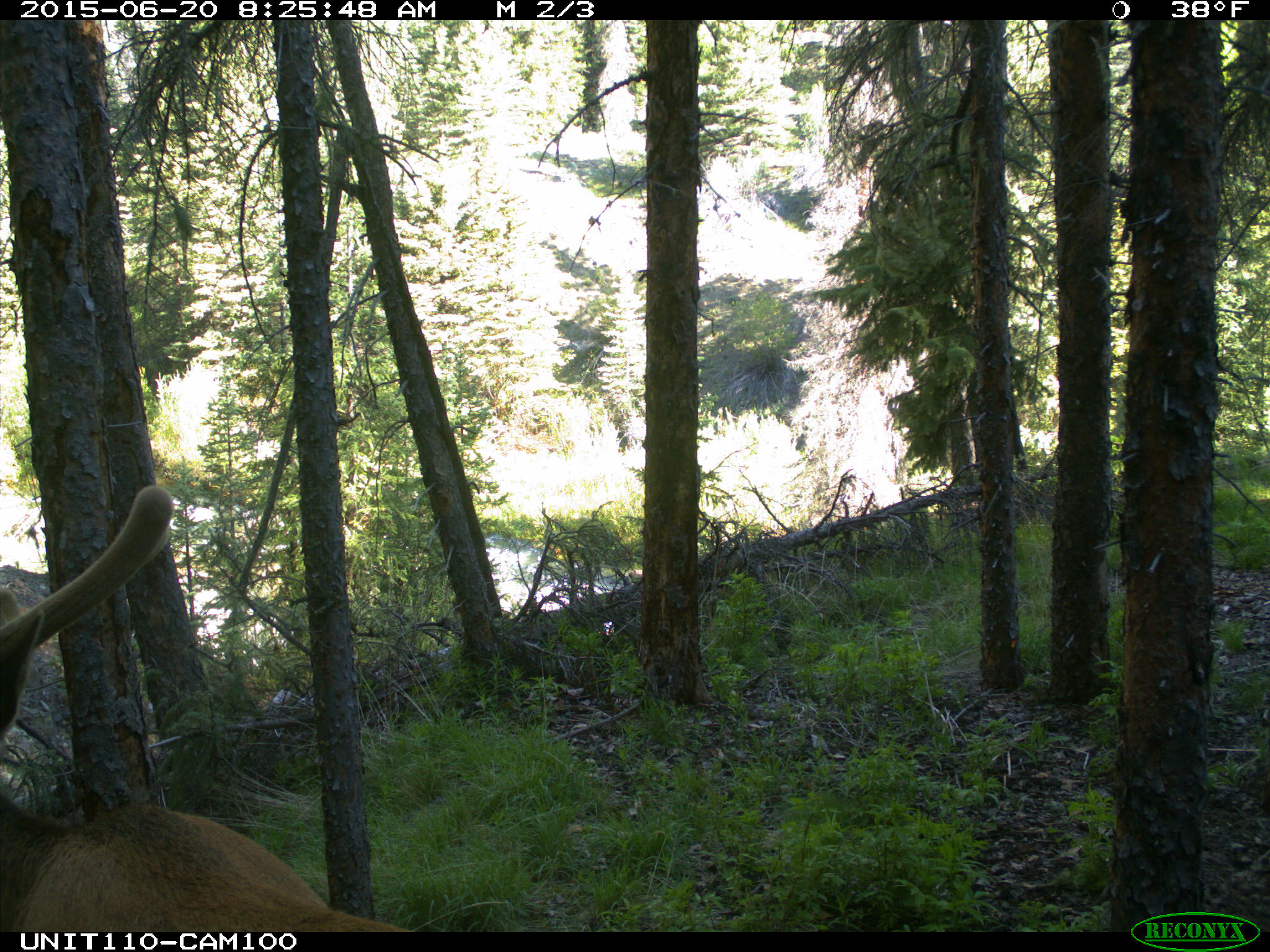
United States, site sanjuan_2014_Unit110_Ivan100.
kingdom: Animalia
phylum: Chordata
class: Mammalia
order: Artiodactyla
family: Cervidae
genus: Cervus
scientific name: Cervus elaphus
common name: red deer